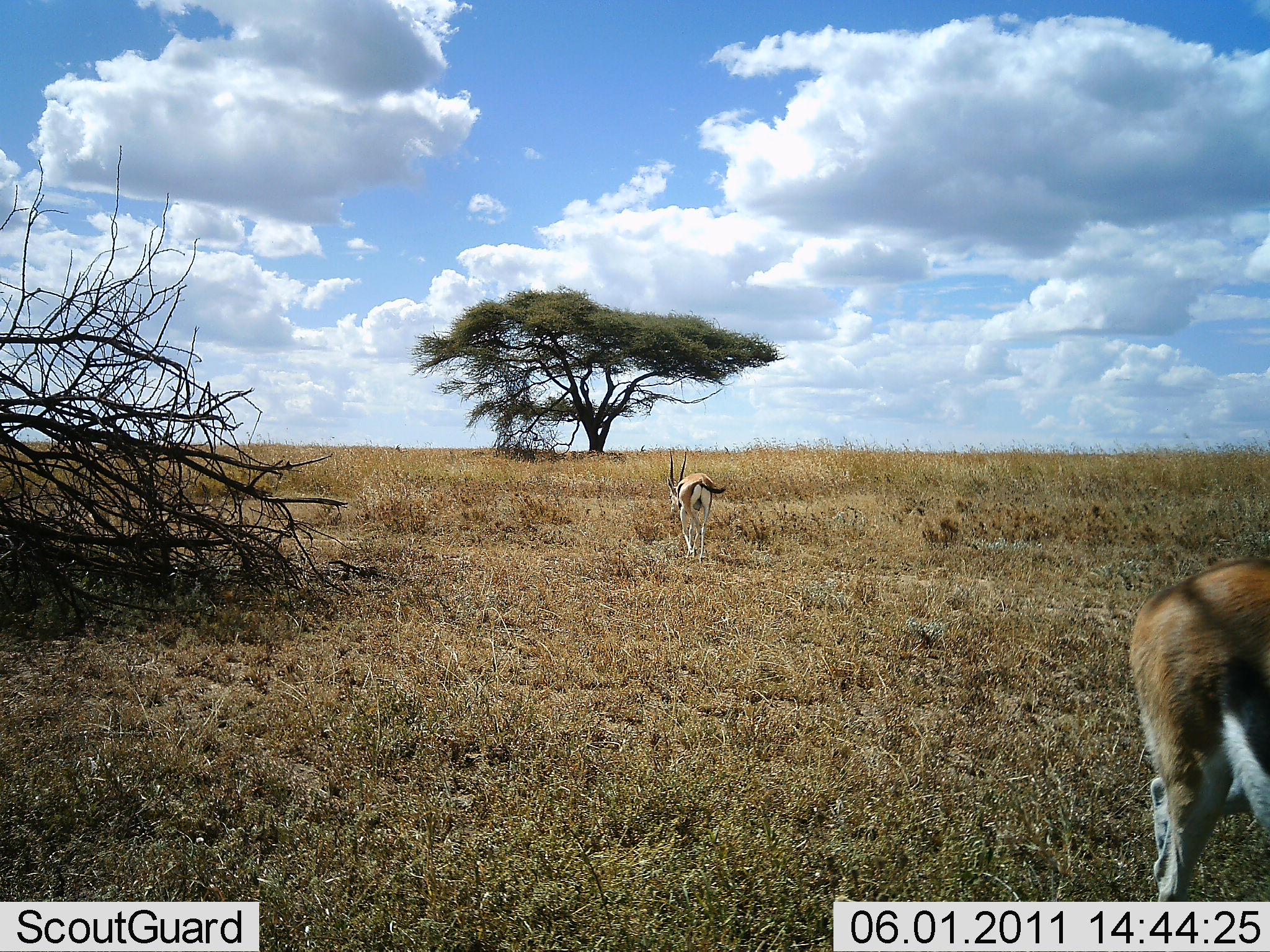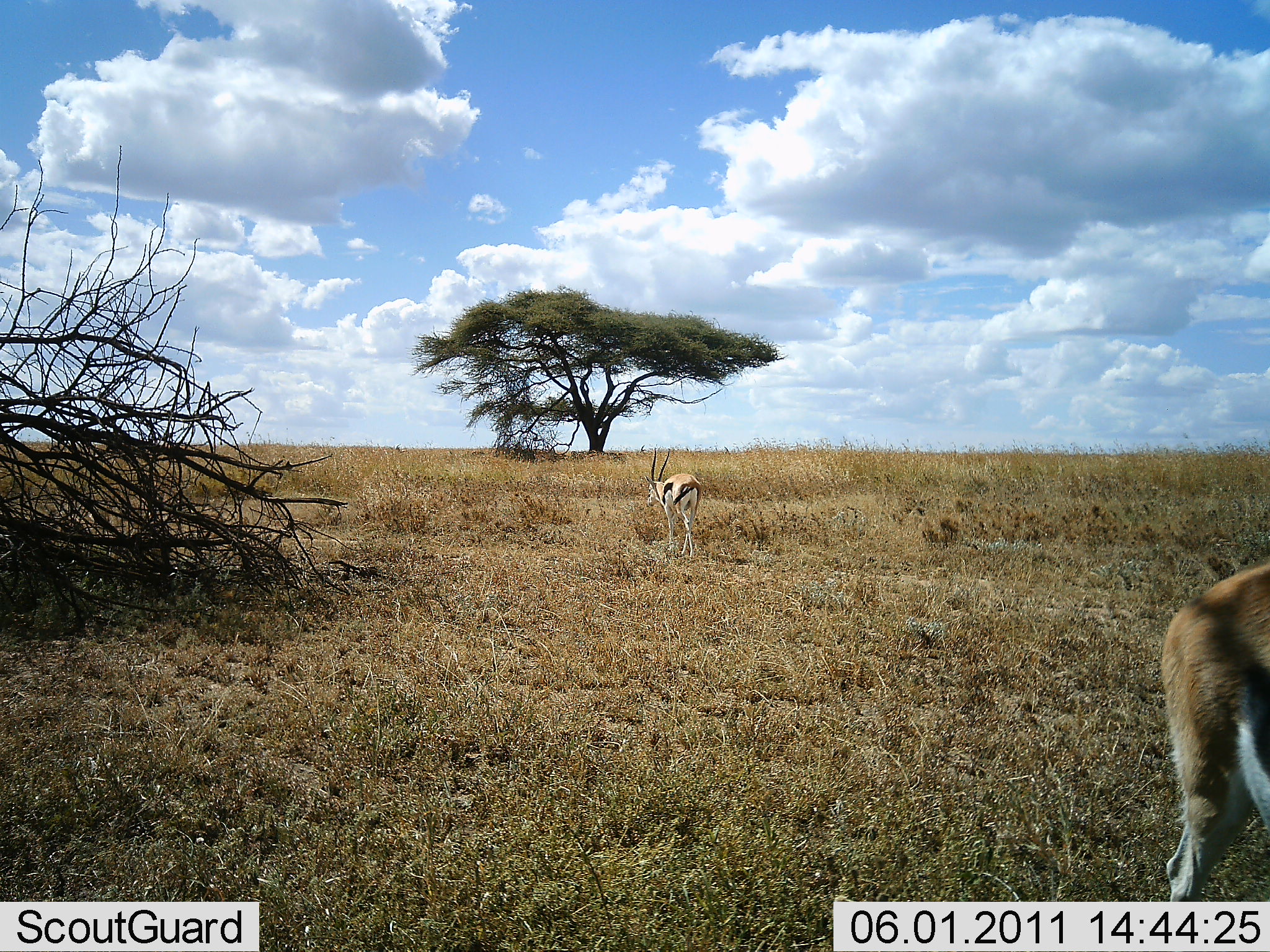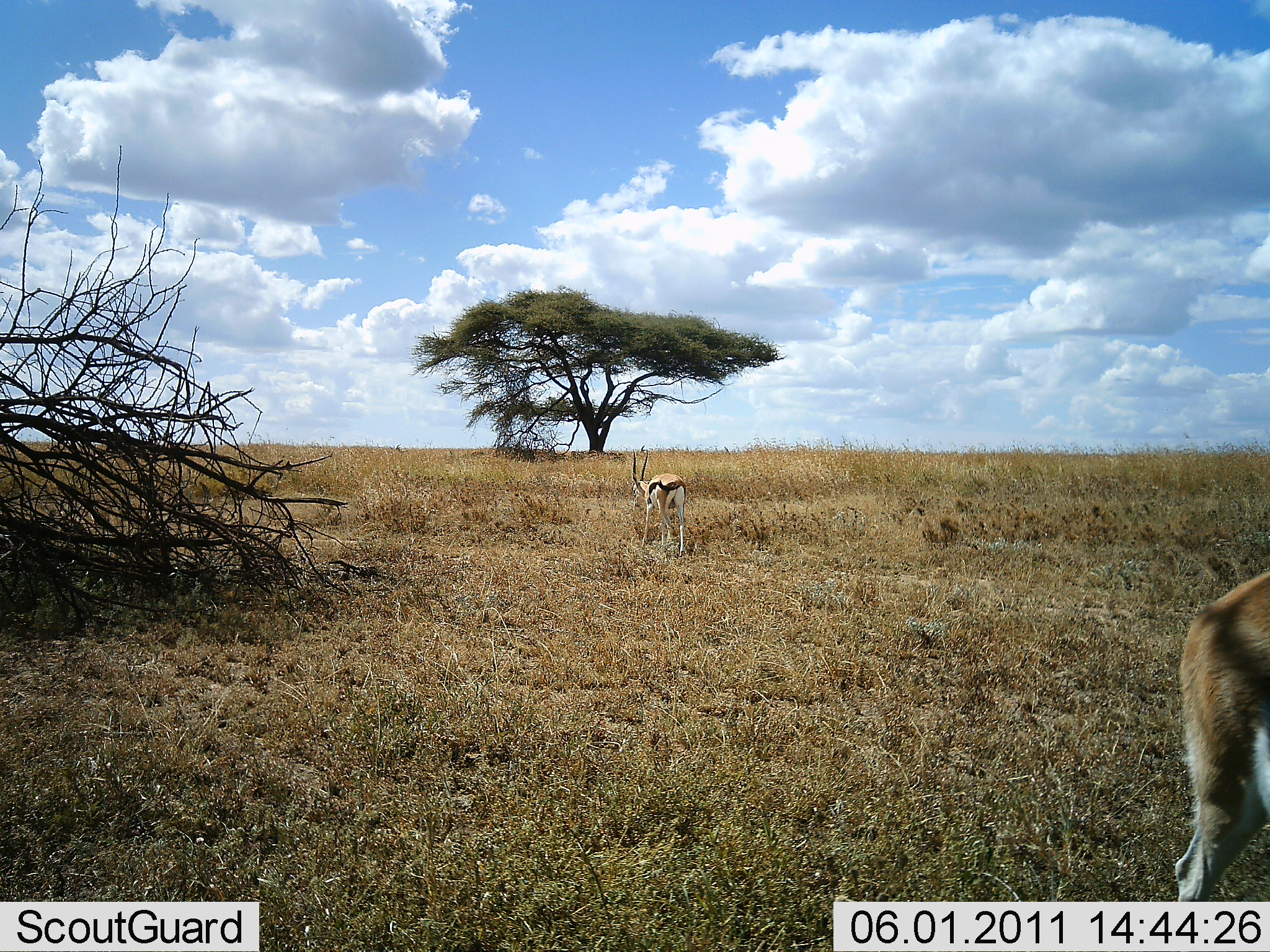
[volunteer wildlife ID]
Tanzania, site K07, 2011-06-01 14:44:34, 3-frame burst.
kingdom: Animalia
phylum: Chordata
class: Mammalia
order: Artiodactyla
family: Bovidae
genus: Eudorcas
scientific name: Eudorcas thomsonii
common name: thomson's gazelle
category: gazellethomsons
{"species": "gazellethomsons (thomson's gazelle) (Eudorcas thomsonii)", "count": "2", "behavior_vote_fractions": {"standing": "8%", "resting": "0%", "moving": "85%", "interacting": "0%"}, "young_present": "0%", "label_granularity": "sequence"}